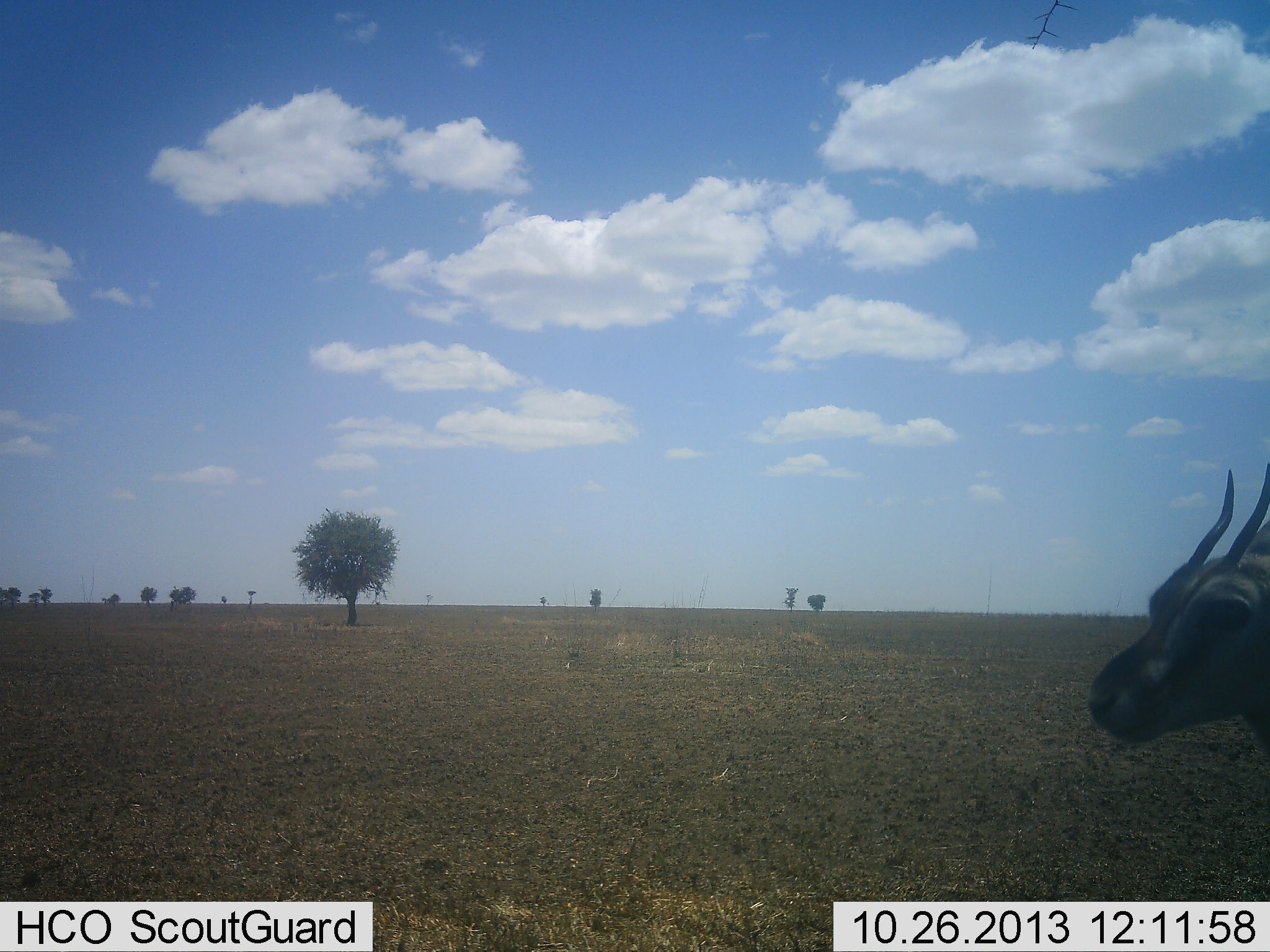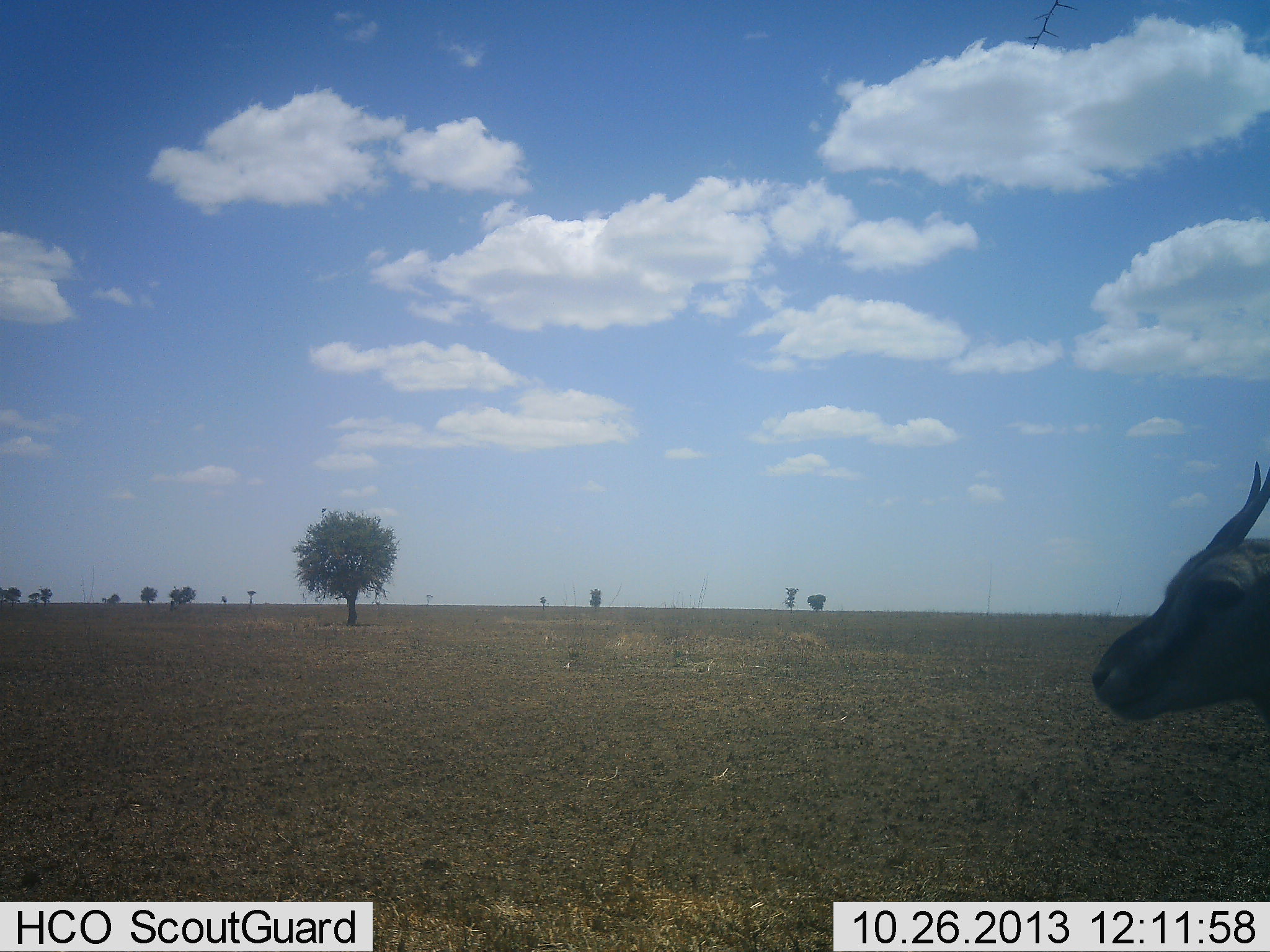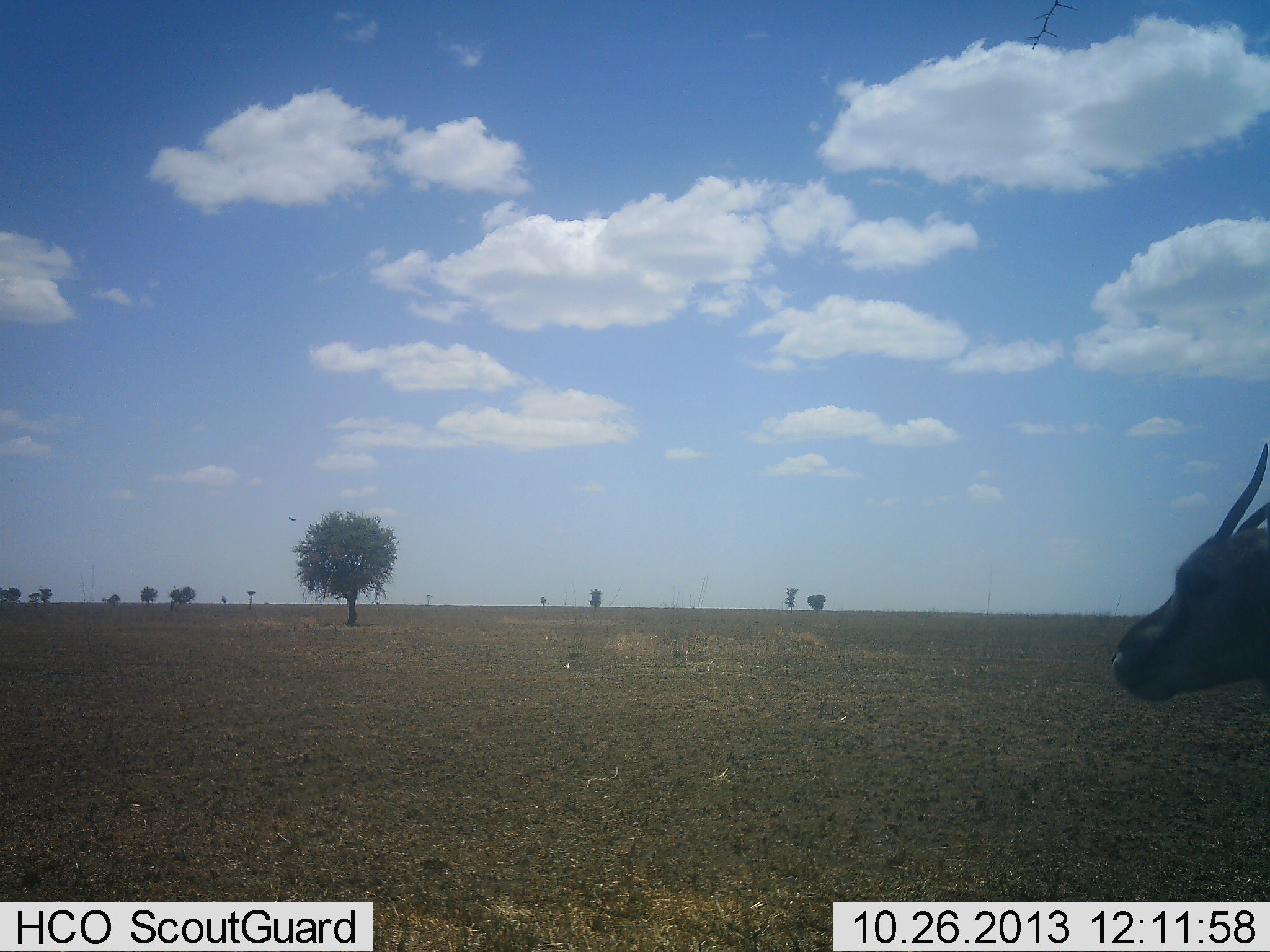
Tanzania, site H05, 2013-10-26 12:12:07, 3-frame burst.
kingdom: Animalia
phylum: Chordata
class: Mammalia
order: Artiodactyla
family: Bovidae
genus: Eudorcas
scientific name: Eudorcas thomsonii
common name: thomson's gazelle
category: gazellethomsons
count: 1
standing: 90%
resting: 5%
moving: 5%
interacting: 0%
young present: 0%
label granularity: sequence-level